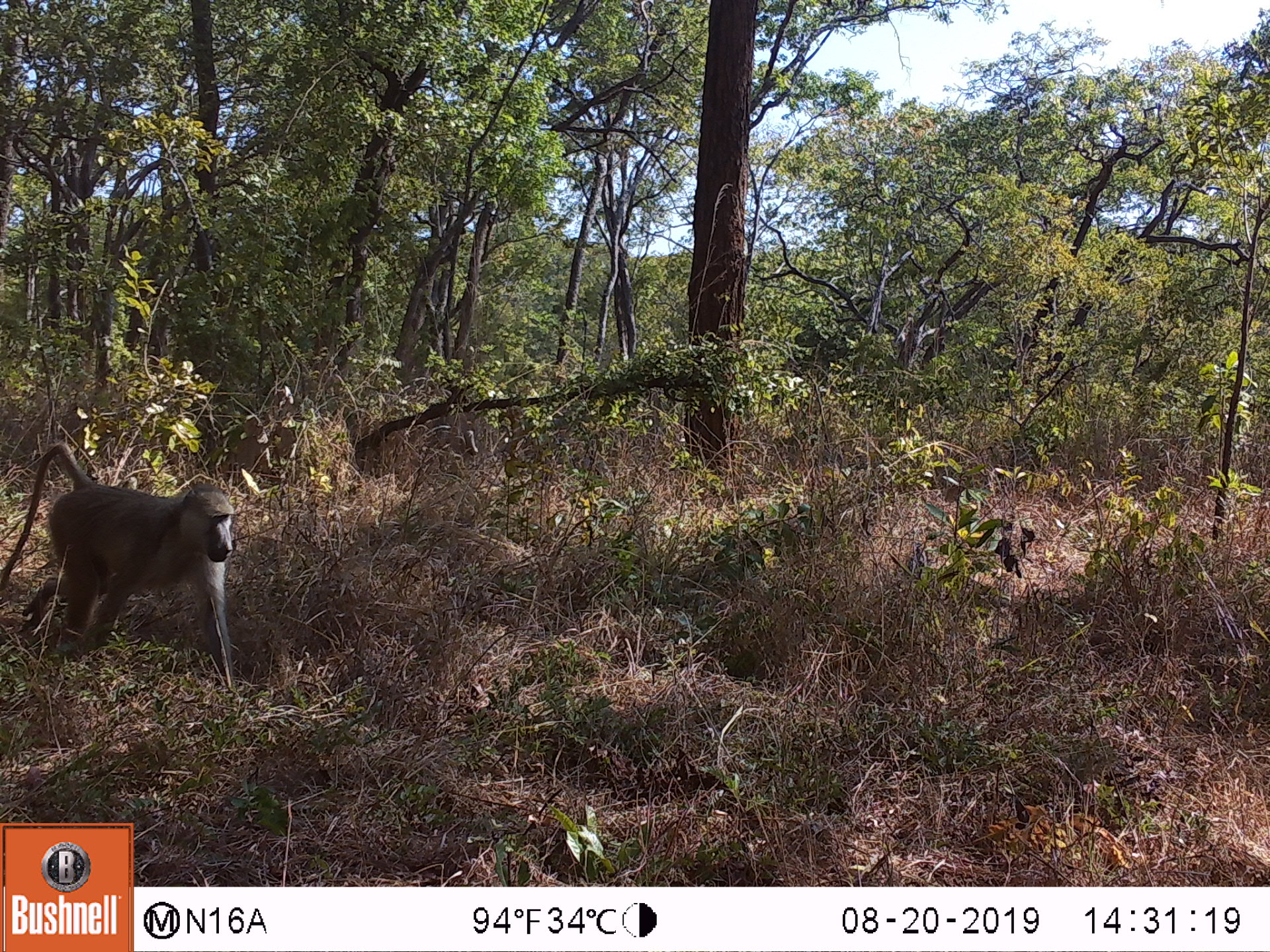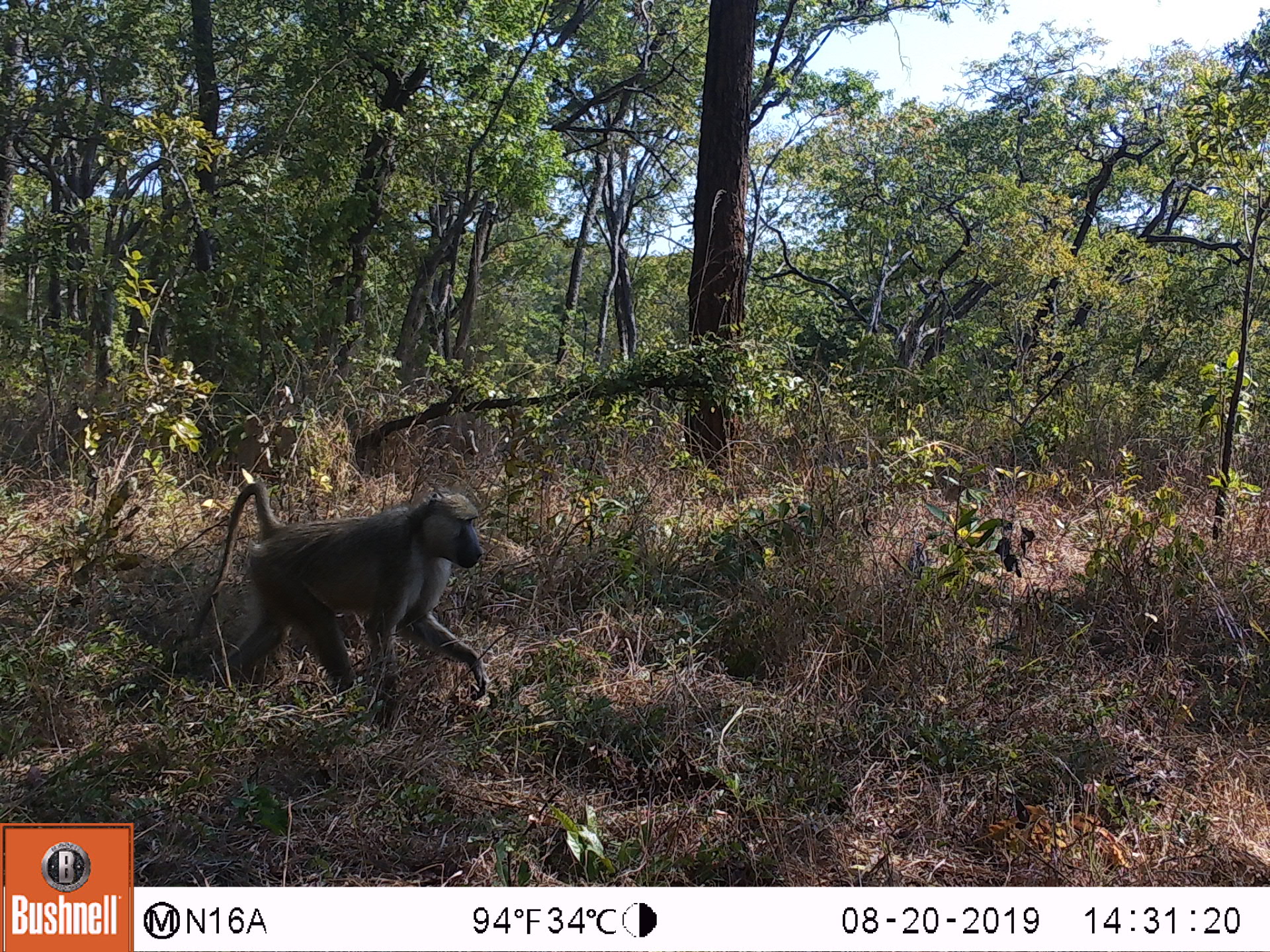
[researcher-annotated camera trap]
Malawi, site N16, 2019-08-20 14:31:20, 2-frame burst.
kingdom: Animalia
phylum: Chordata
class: Mammalia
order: Primates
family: Cercopithecidae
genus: Papio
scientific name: Papio cynocephalus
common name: yellow baboon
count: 1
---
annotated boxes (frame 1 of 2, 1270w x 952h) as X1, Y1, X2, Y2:
yellow baboon: 3, 441, 236, 657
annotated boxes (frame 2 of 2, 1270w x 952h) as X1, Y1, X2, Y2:
yellow baboon: 177, 480, 492, 702